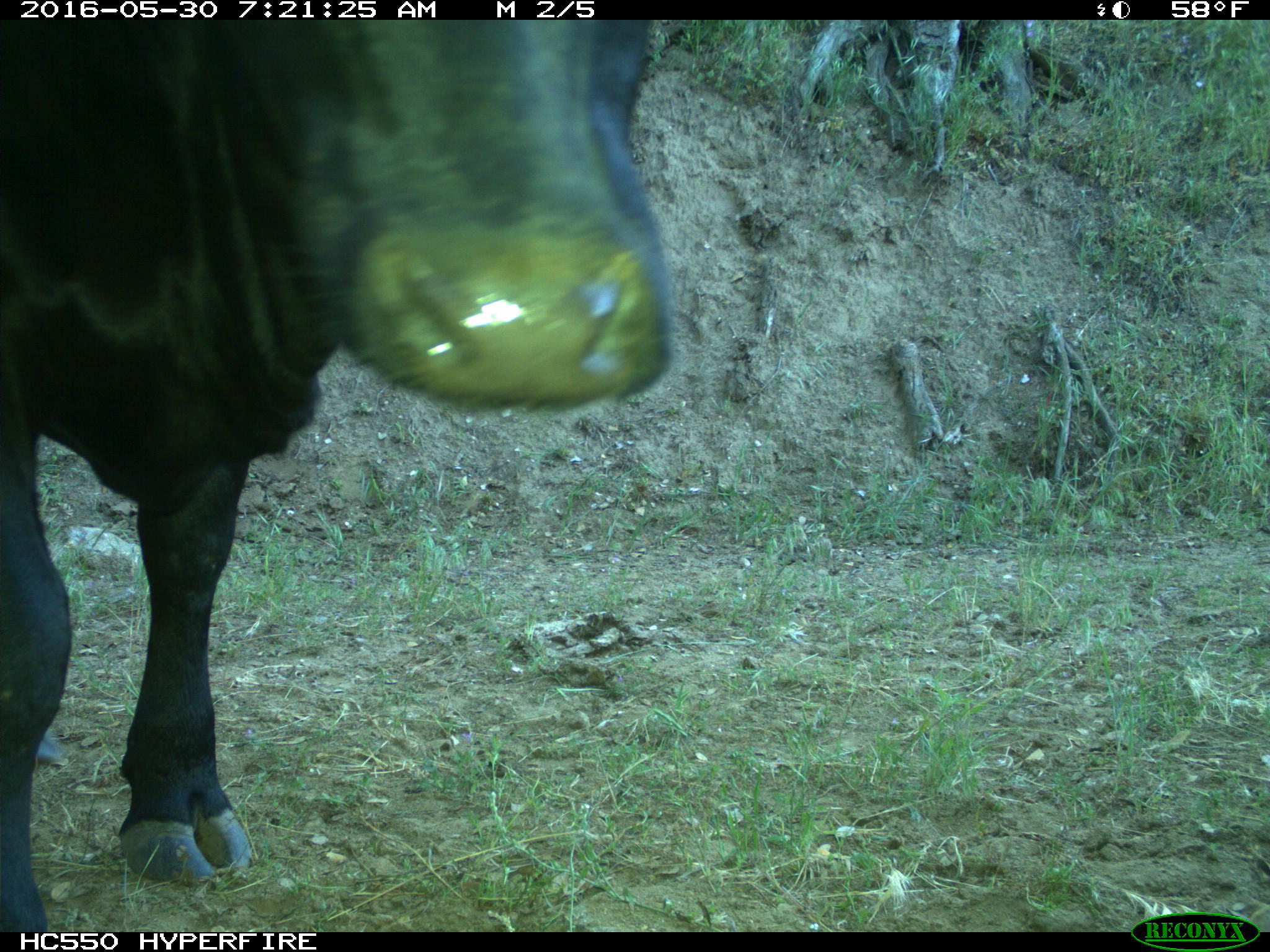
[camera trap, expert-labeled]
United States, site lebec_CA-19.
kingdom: Animalia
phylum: Chordata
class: Mammalia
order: Artiodactyla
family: Bovidae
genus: Bos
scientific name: Bos taurus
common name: domestic cow